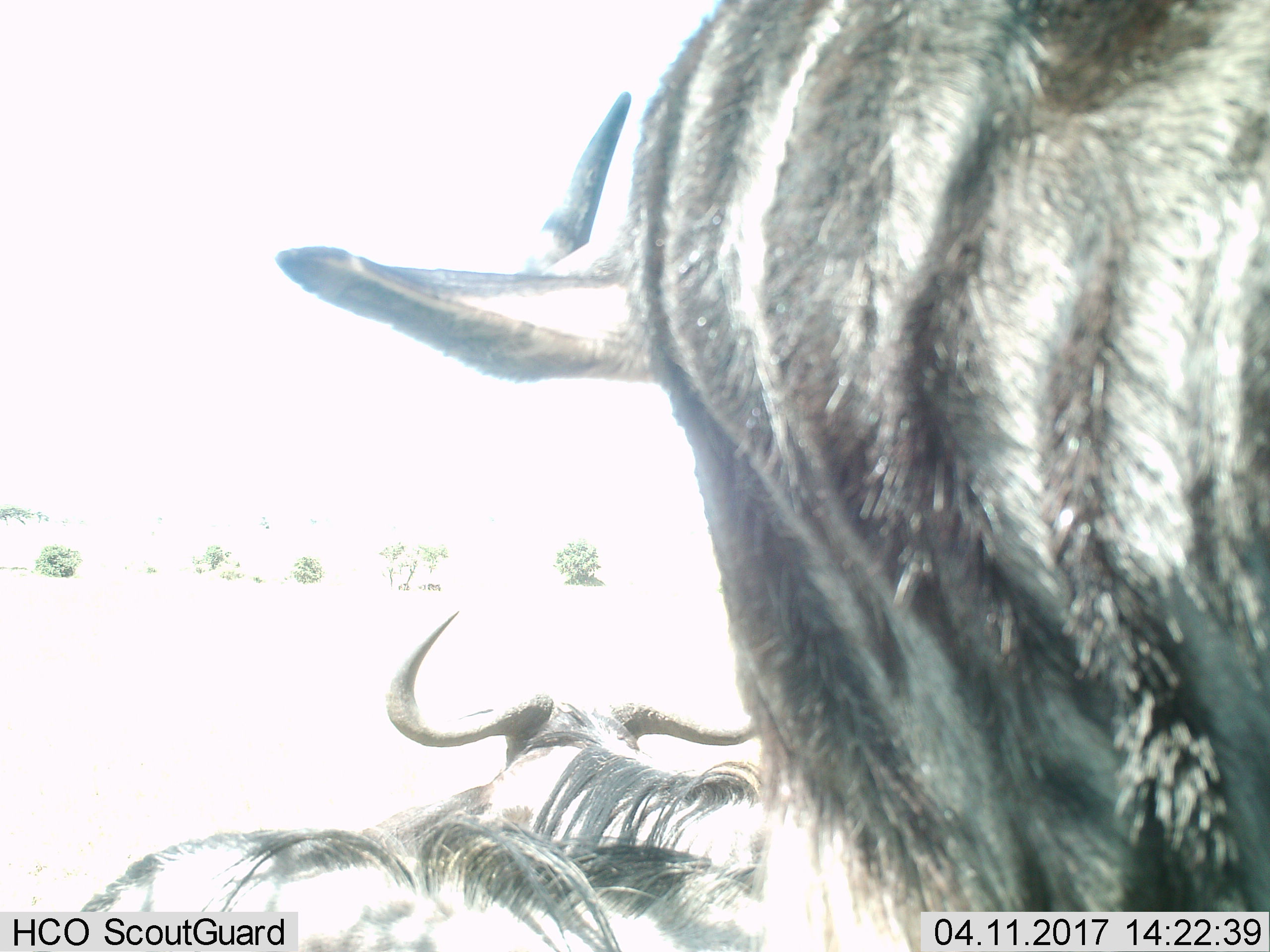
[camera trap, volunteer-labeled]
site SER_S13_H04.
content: unidentified animal